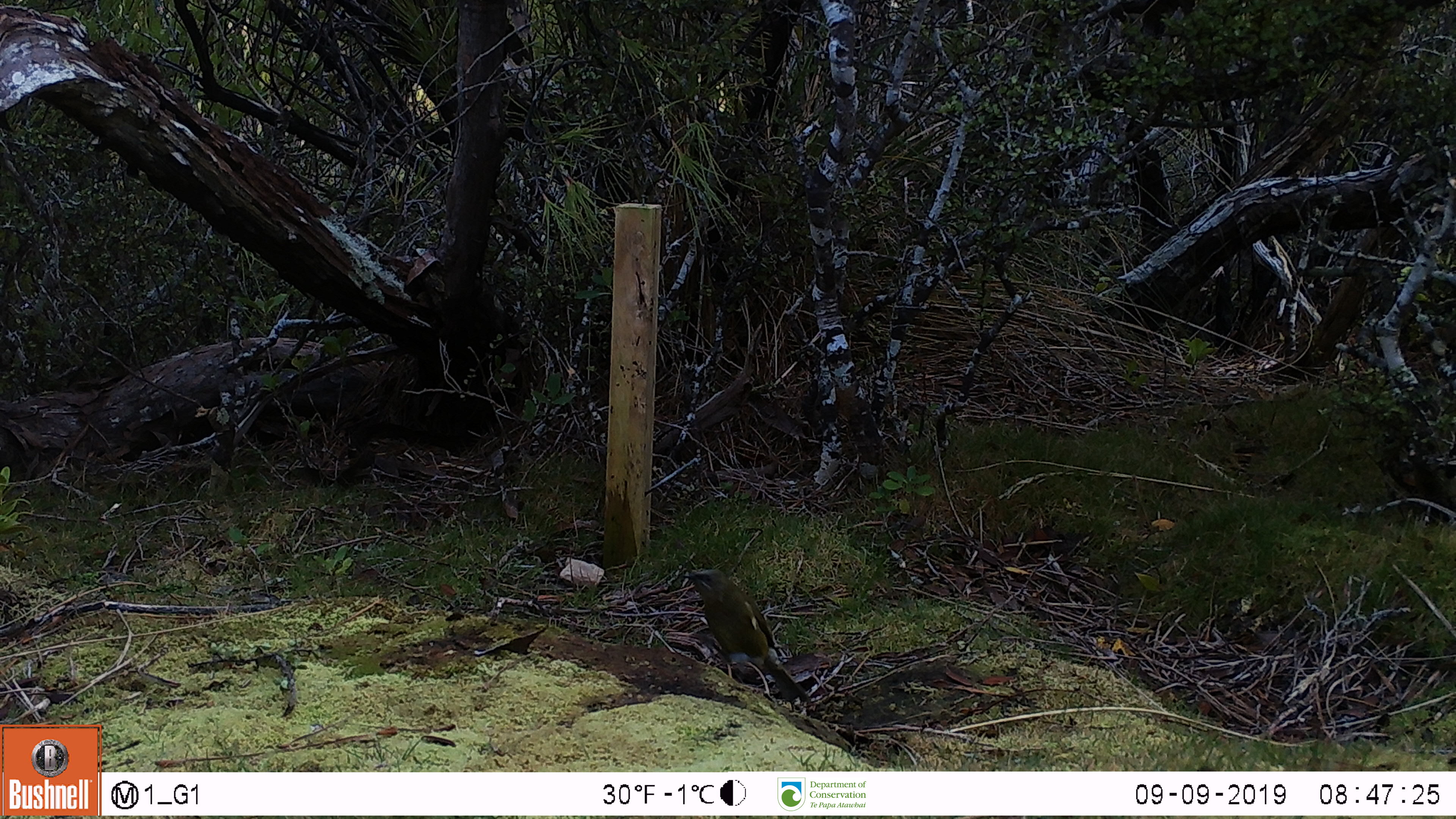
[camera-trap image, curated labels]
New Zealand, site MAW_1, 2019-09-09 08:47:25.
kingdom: Animalia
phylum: Chordata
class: Aves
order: Passeriformes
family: Meliphagidae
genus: Anthornis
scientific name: Anthornis melanura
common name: new zealand bellbird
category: bellbird